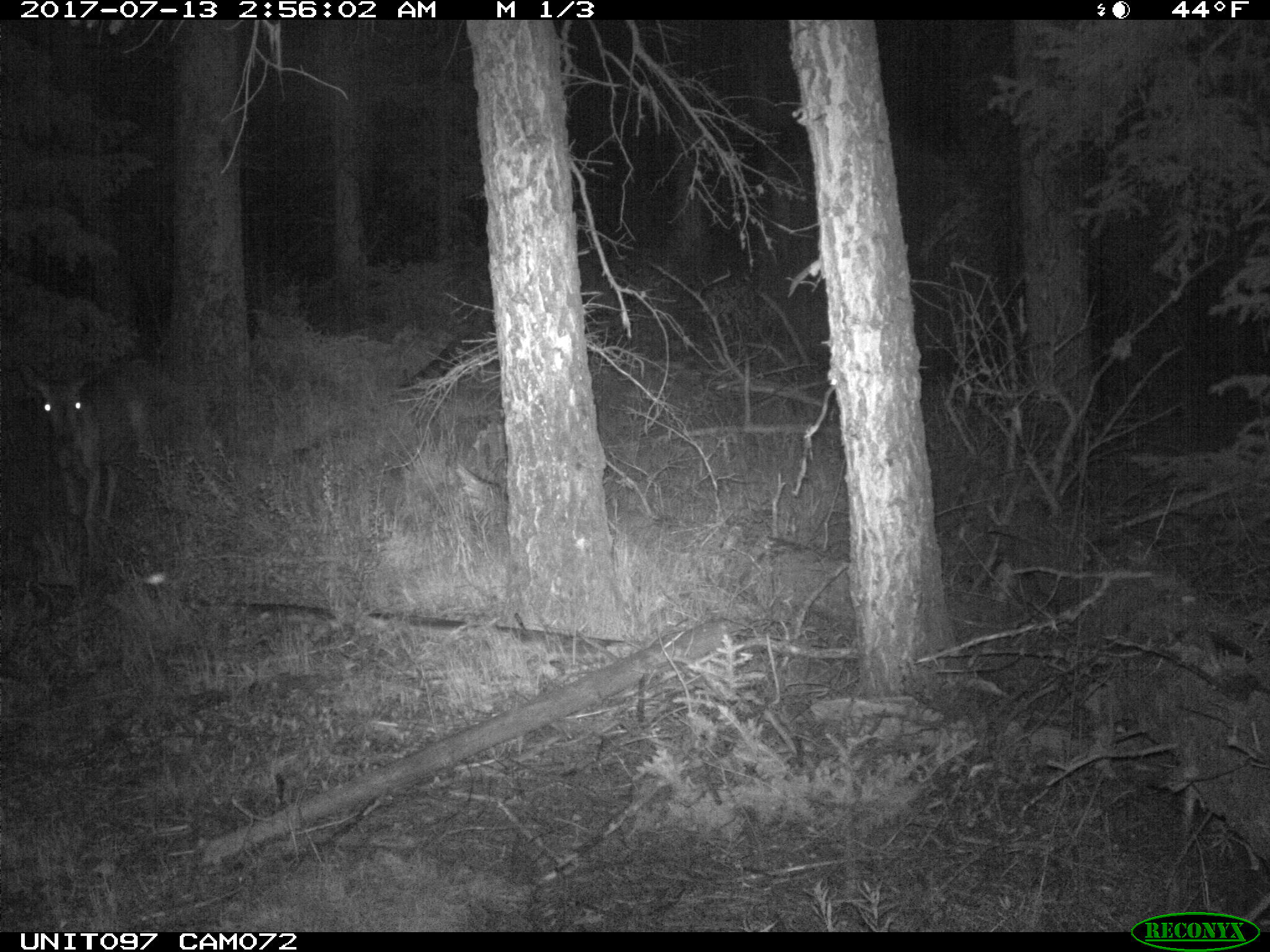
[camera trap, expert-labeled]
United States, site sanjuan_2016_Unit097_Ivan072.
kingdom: Animalia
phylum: Chordata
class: Mammalia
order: Artiodactyla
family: Cervidae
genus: Odocoileus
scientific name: Odocoileus hemionus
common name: mule deer